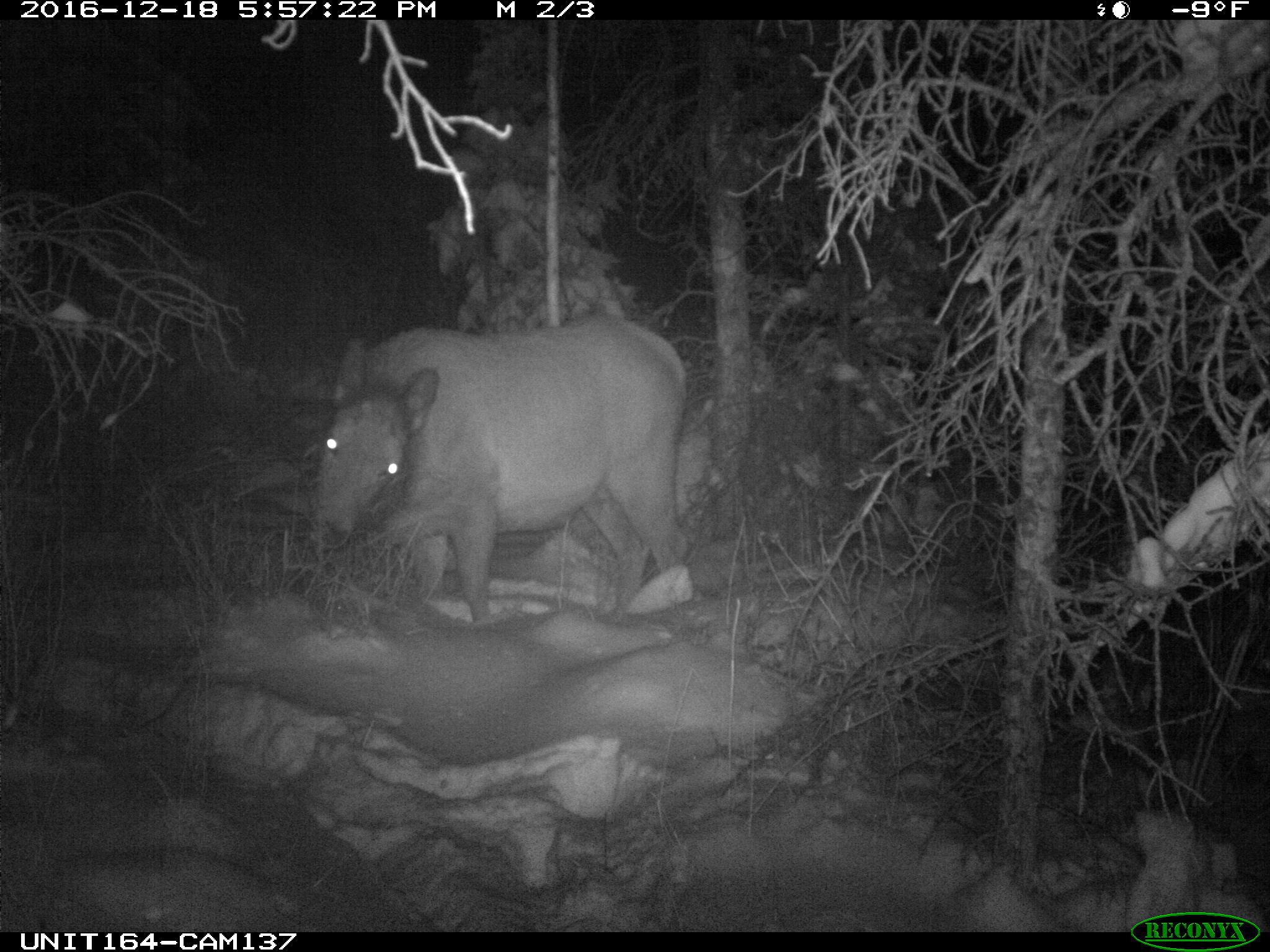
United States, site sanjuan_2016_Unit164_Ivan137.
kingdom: Animalia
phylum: Chordata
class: Mammalia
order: Artiodactyla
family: Cervidae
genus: Cervus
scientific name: Cervus elaphus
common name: red deer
Cervus elaphus (red deer).